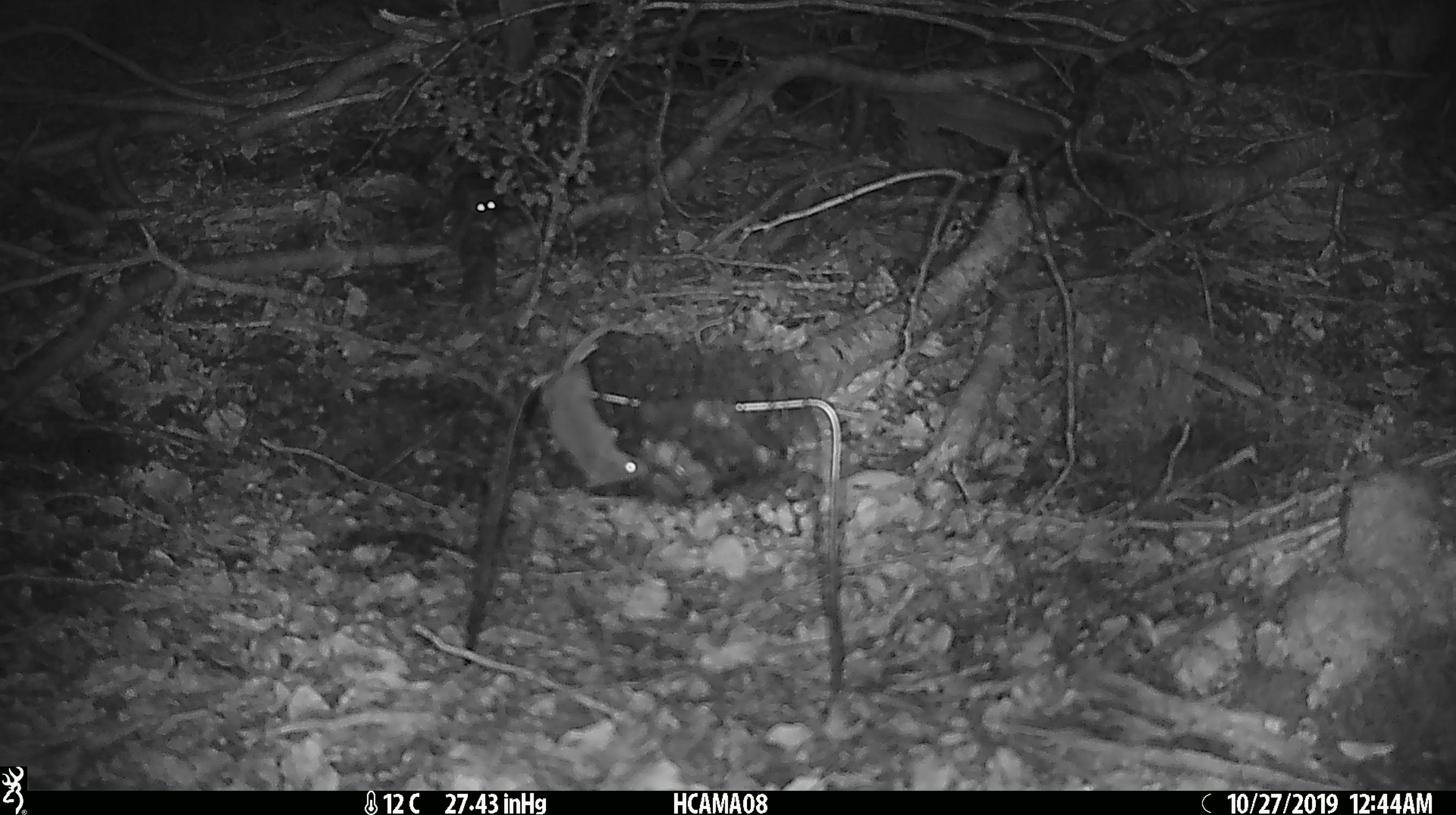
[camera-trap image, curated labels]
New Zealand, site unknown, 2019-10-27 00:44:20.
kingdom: Animalia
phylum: Chordata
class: Mammalia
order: Rodentia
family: Muridae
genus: Mus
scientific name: Mus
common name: mouse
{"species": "mouse (Mus)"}